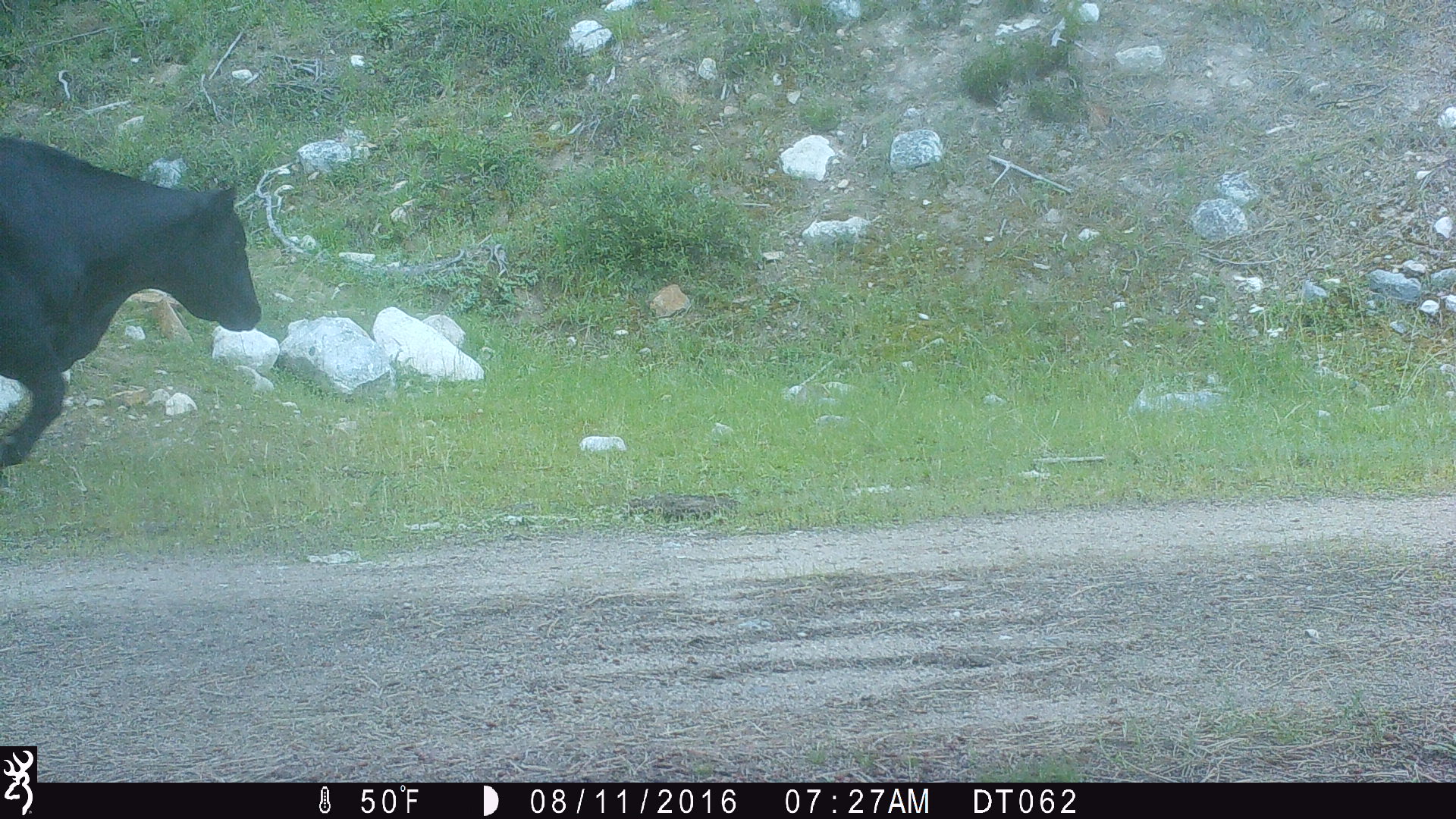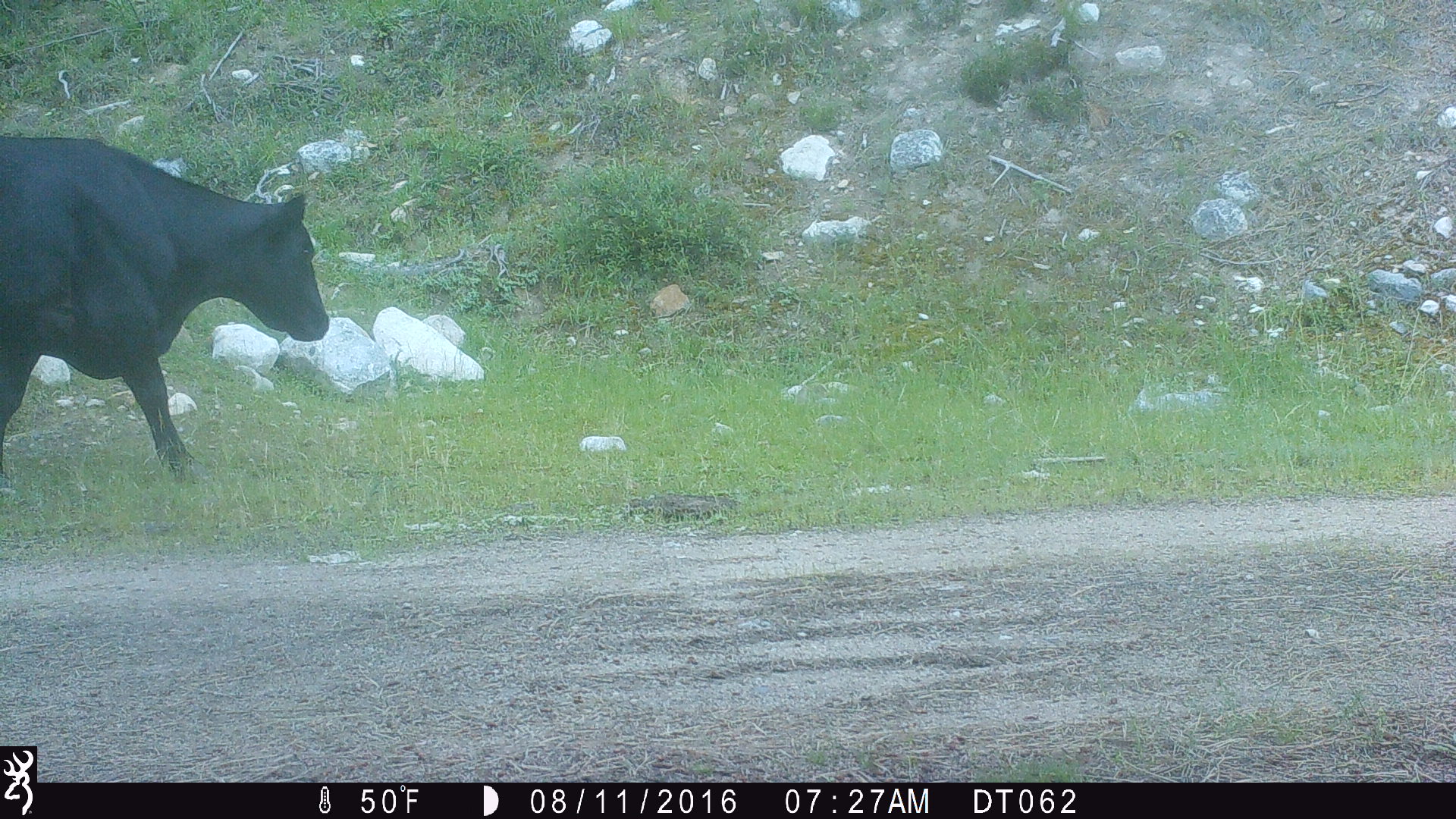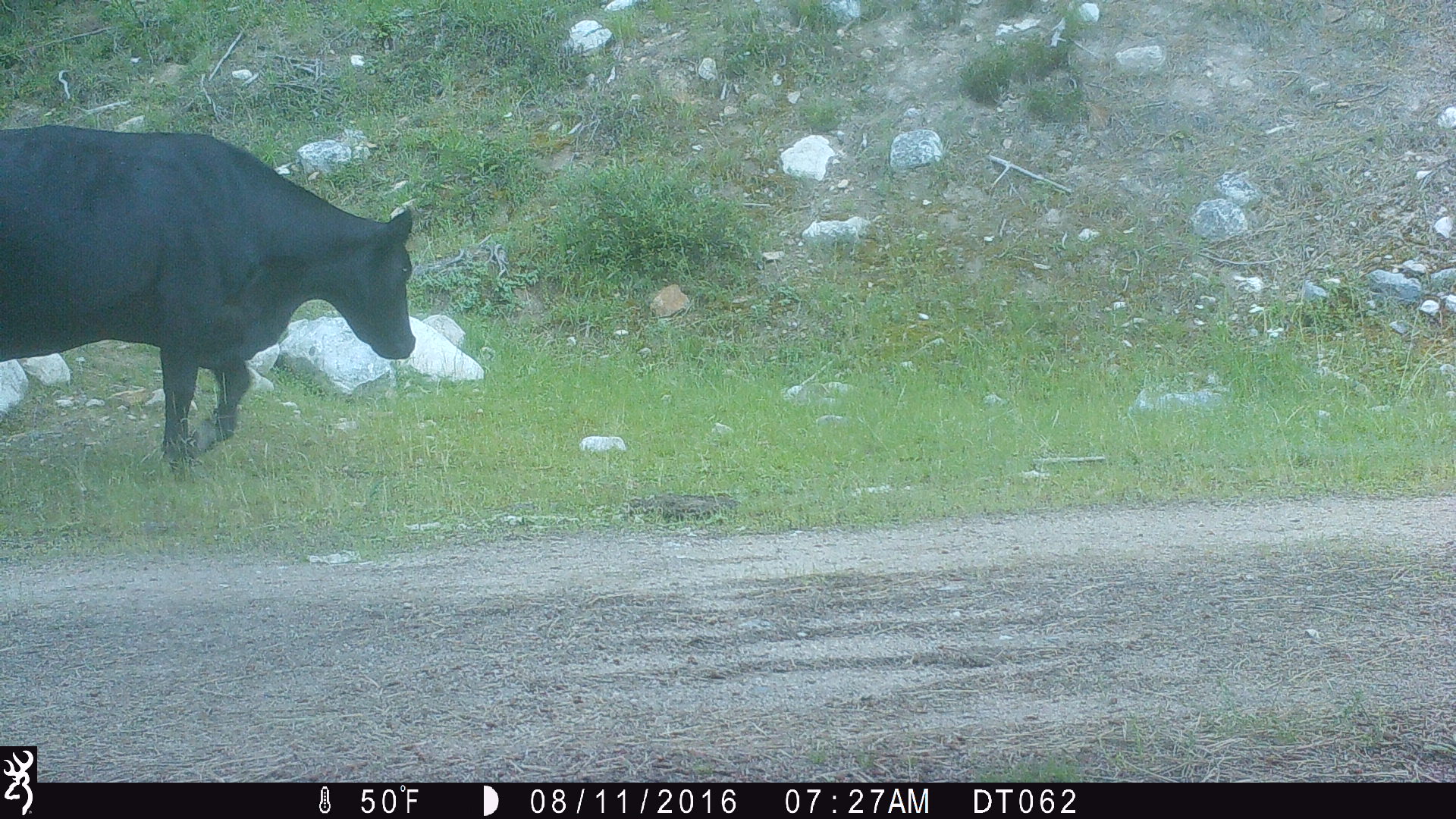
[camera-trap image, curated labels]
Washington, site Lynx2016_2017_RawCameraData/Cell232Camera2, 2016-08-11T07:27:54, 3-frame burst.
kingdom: Animalia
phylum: Chordata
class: Mammalia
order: Artiodactyla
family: Bovidae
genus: Bos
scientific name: Bos taurus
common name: domestic cattle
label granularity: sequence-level